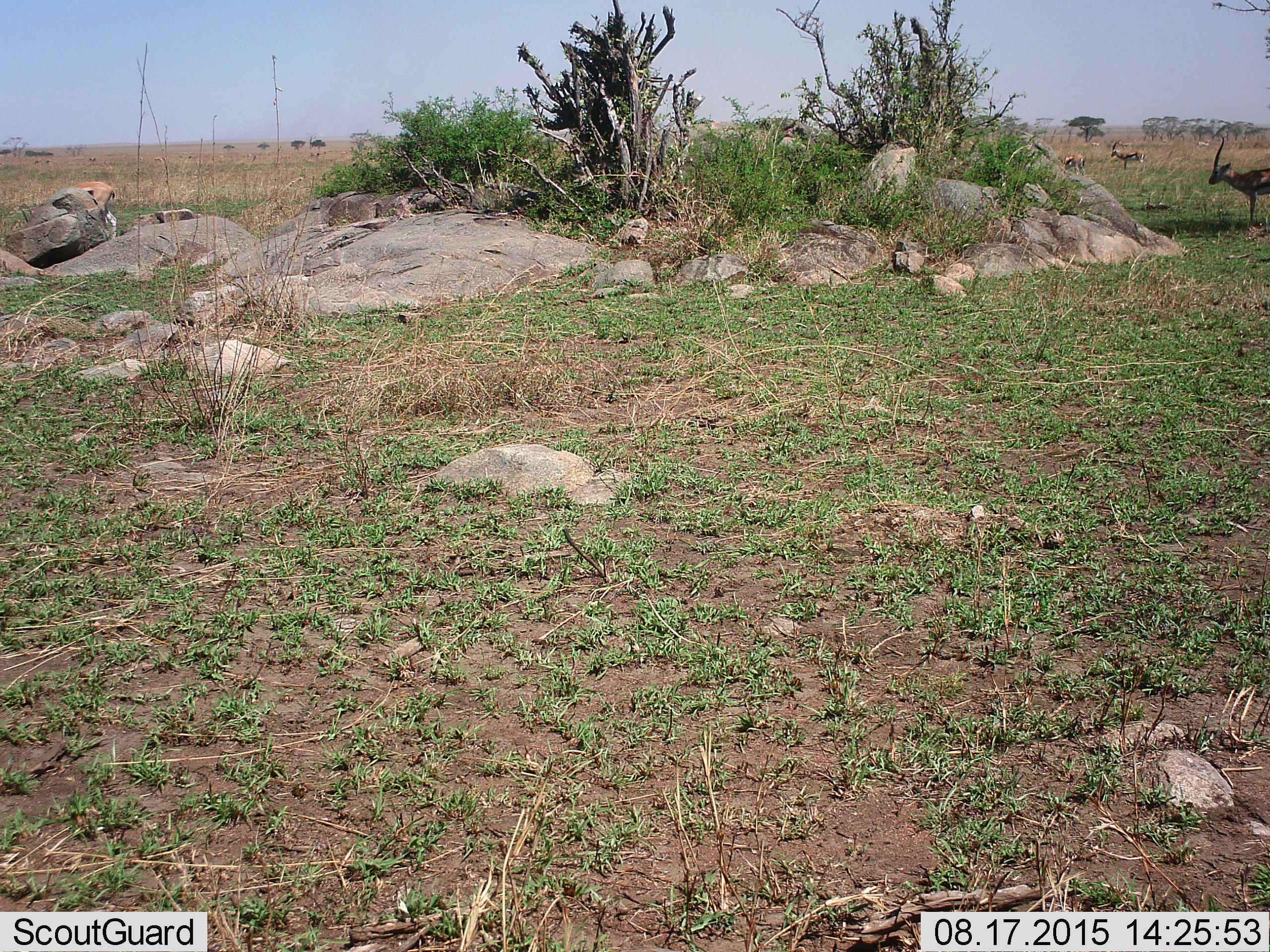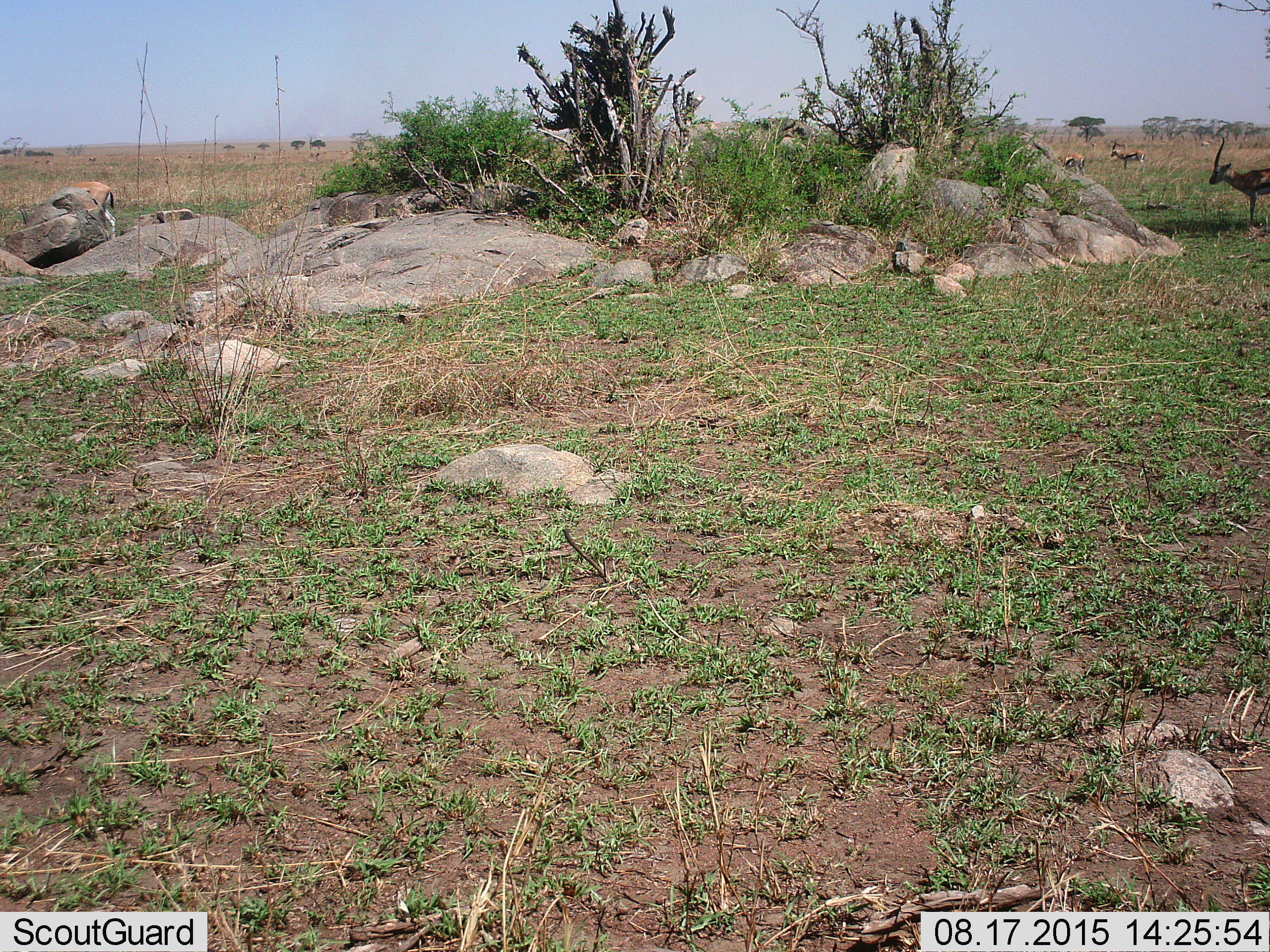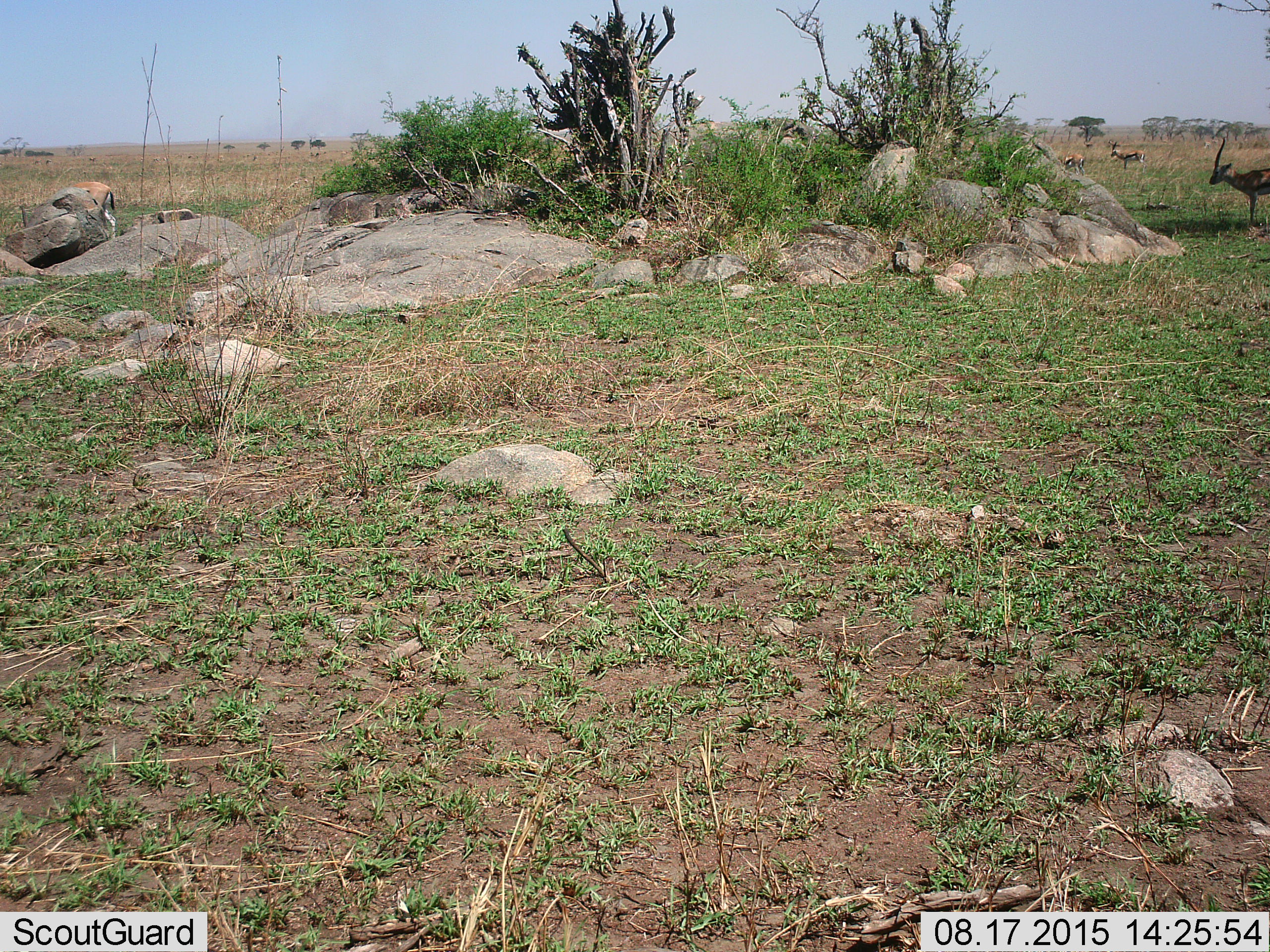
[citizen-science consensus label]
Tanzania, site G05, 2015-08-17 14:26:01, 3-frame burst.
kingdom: Animalia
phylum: Chordata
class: Mammalia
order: Artiodactyla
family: Bovidae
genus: Eudorcas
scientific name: Eudorcas thomsonii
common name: thomson's gazelle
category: gazellethomsons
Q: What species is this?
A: Gazellethomsons (thomson's gazelle) (Eudorcas thomsonii).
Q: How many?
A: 6.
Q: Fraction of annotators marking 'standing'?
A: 77%.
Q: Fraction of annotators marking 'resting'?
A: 0%.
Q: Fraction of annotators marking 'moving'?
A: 38%.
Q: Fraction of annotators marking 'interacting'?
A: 0%.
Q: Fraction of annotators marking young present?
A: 0%.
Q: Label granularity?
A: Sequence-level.